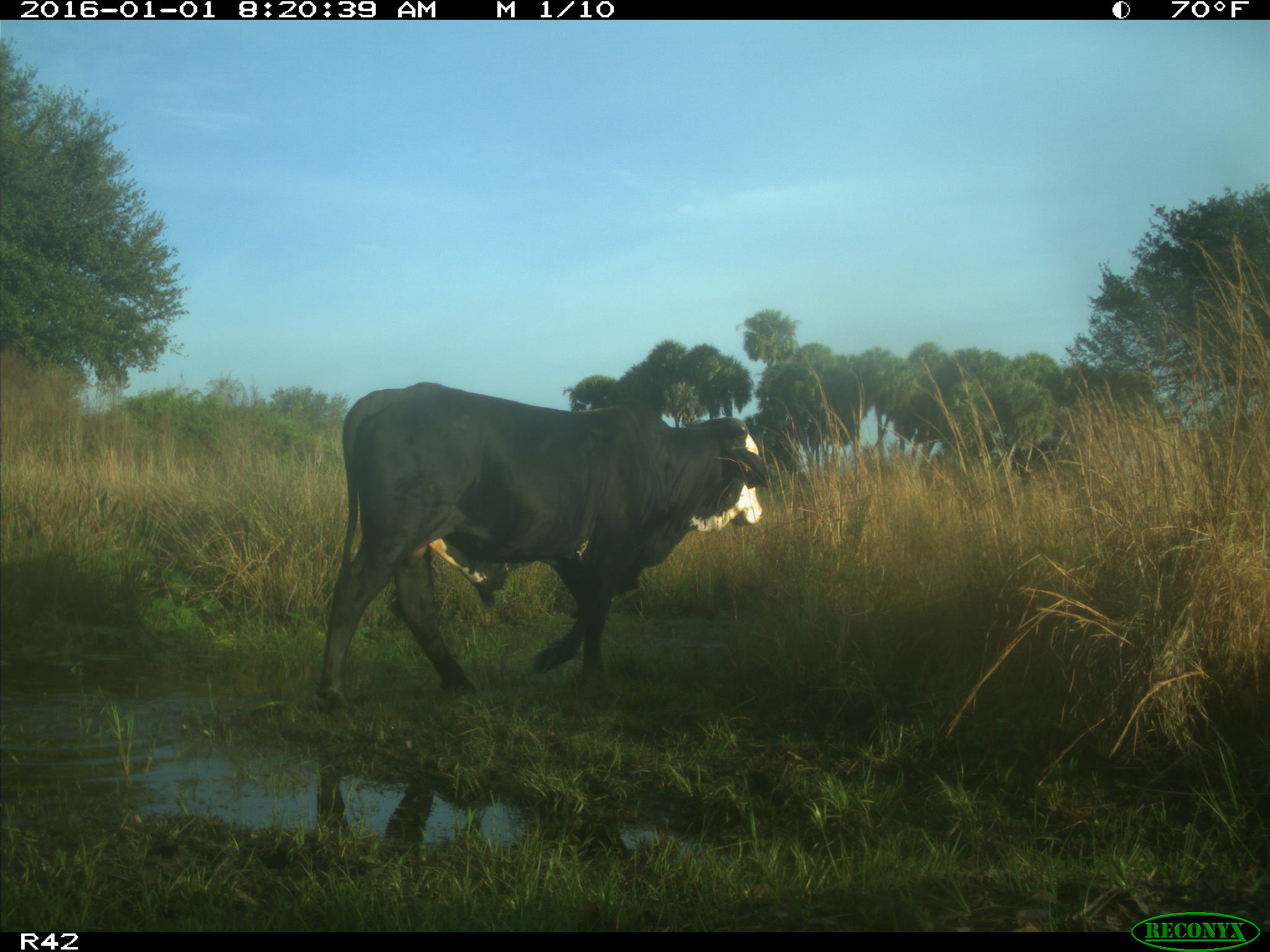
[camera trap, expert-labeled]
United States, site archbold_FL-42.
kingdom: Animalia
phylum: Chordata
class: Mammalia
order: Artiodactyla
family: Bovidae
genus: Bos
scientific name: Bos taurus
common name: domestic cow